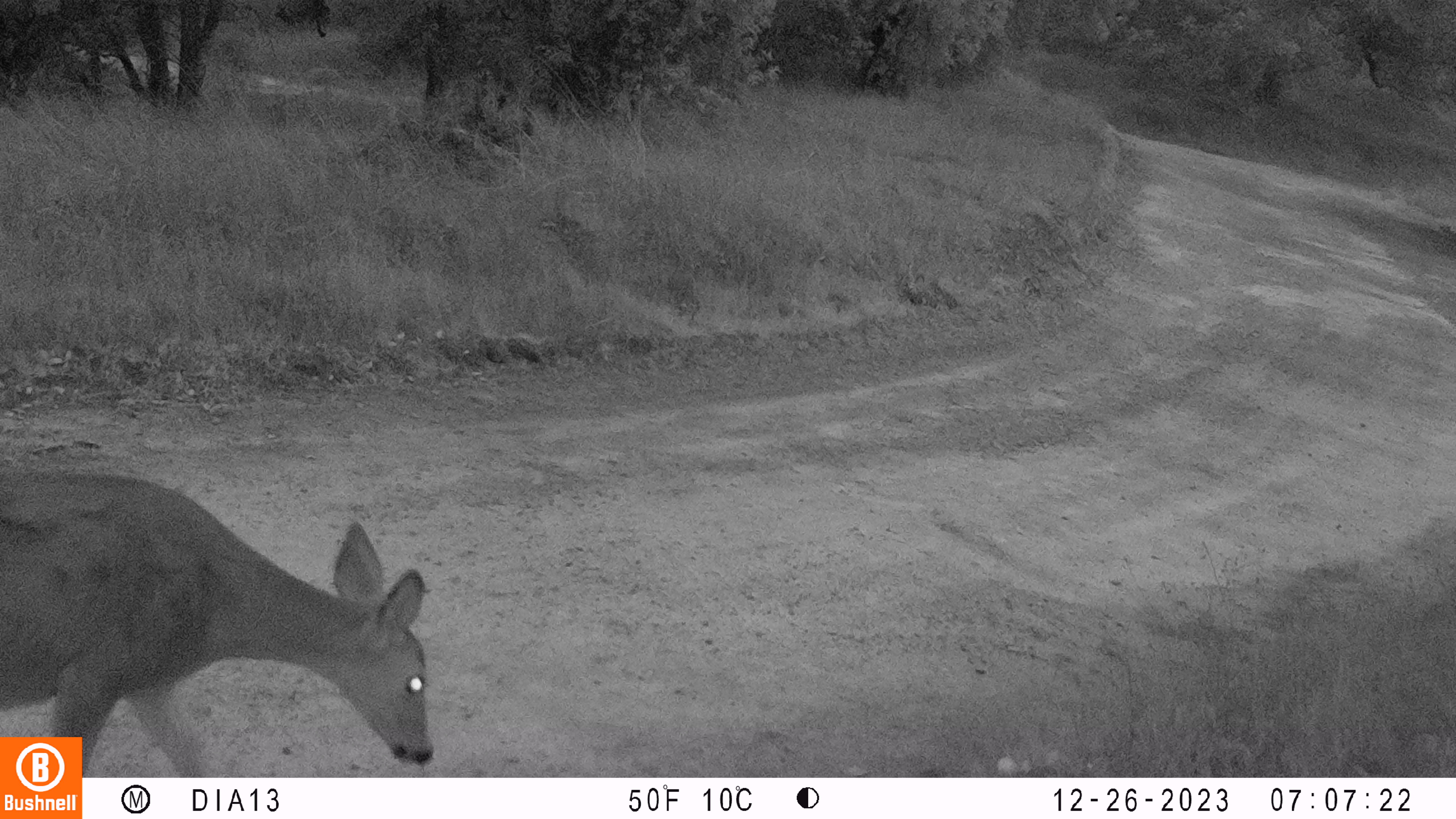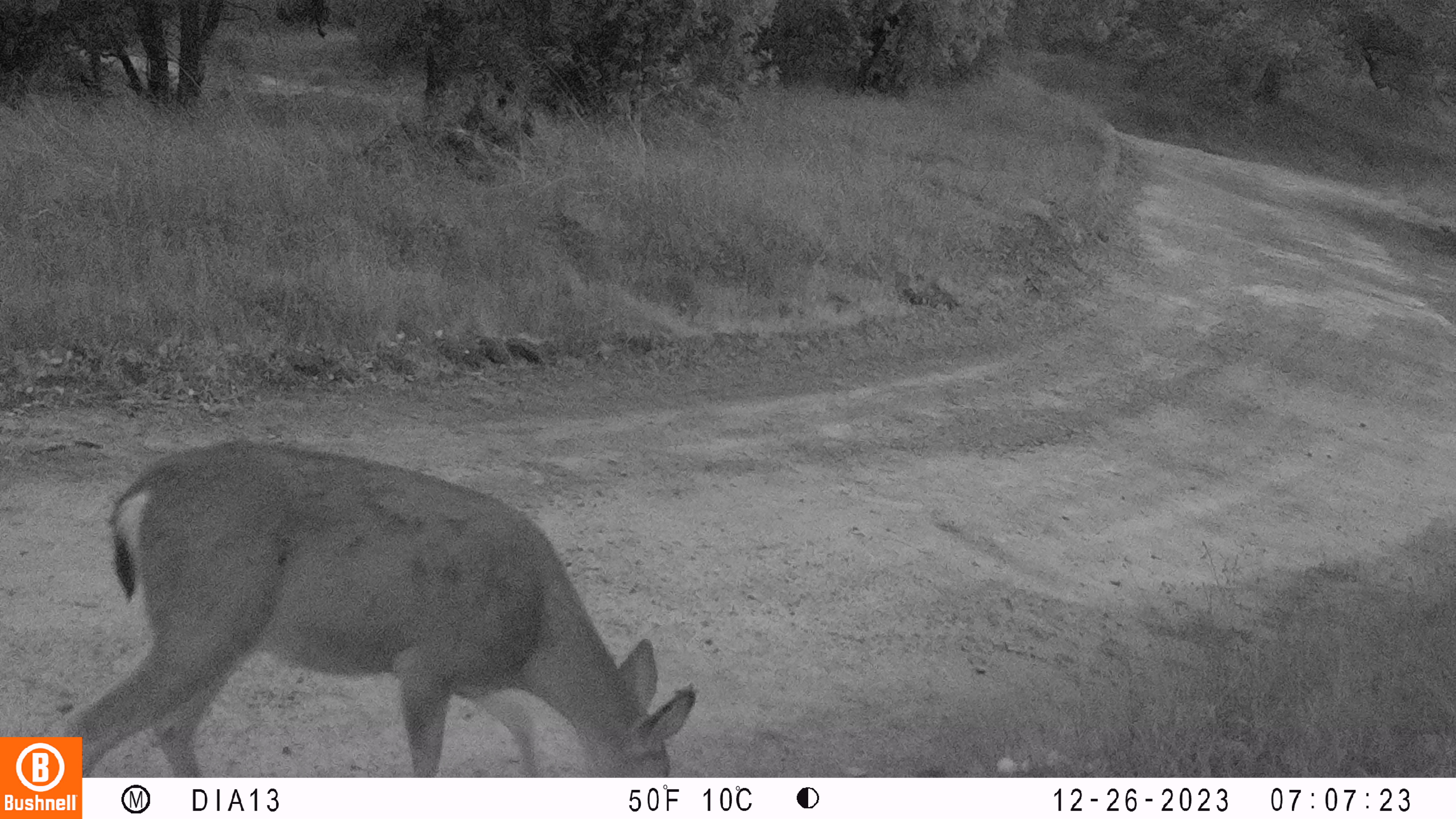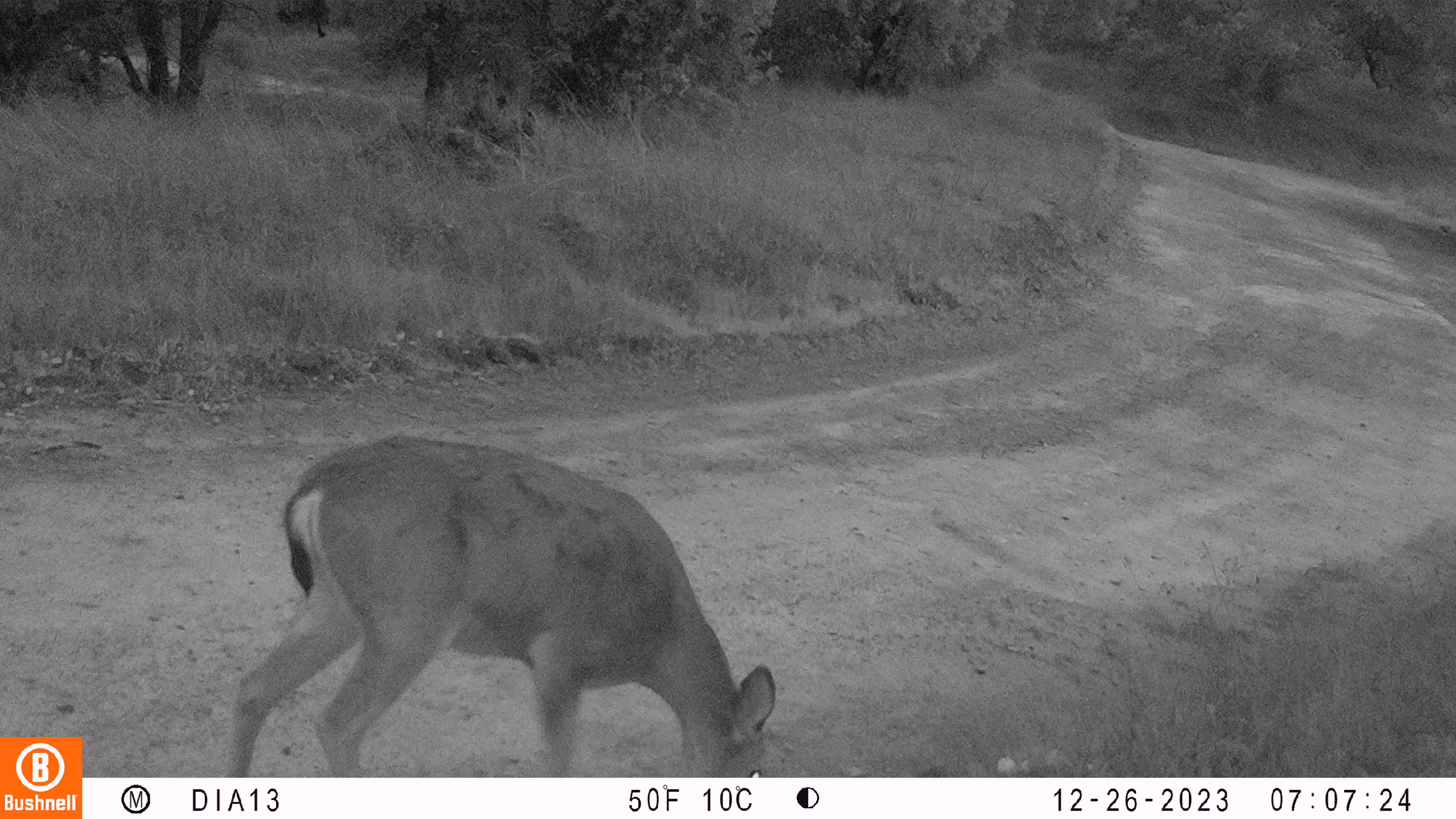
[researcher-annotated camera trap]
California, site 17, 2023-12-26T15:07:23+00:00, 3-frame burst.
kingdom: Animalia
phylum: Chordata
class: Mammalia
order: Artiodactyla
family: Cervidae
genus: Odocoileus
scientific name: Odocoileus hemionus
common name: mule deer